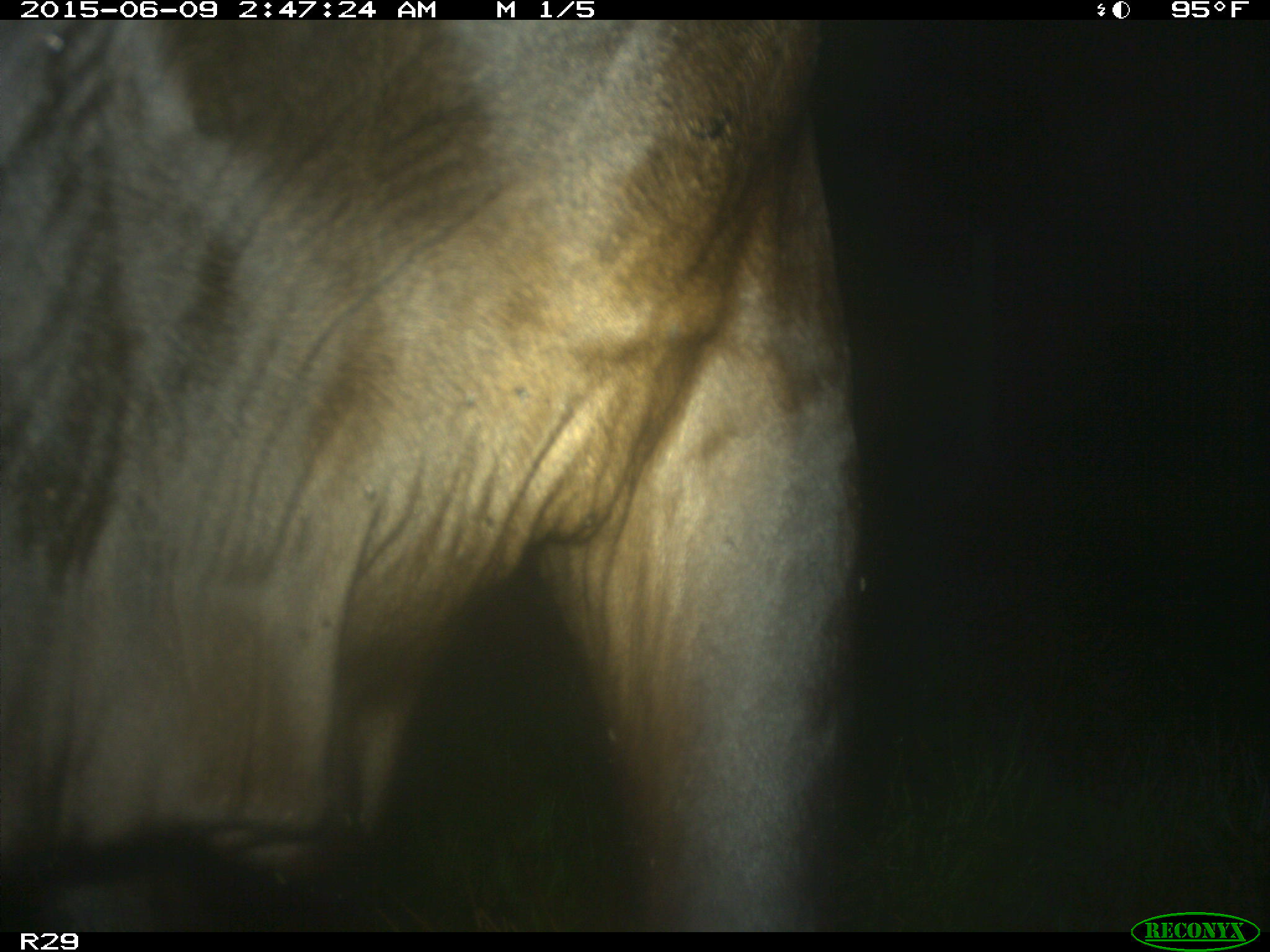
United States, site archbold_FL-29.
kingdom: Animalia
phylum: Chordata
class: Mammalia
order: Artiodactyla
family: Bovidae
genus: Bos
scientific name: Bos taurus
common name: domestic cow